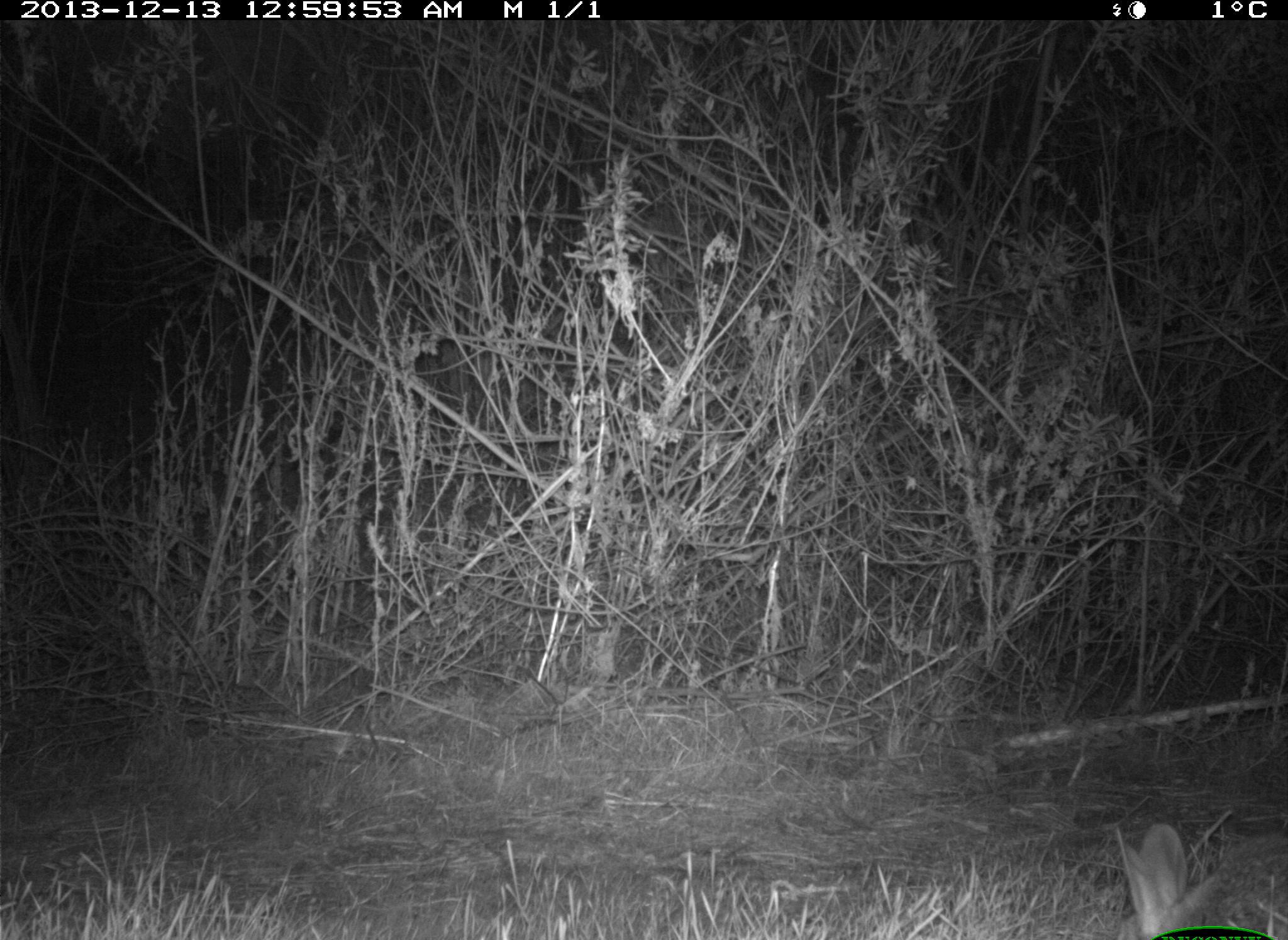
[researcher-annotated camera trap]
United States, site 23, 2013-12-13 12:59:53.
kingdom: Animalia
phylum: Chordata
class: Mammalia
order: Lagomorpha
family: Leporidae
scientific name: Leporidae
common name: rabbits and hares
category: rabbit